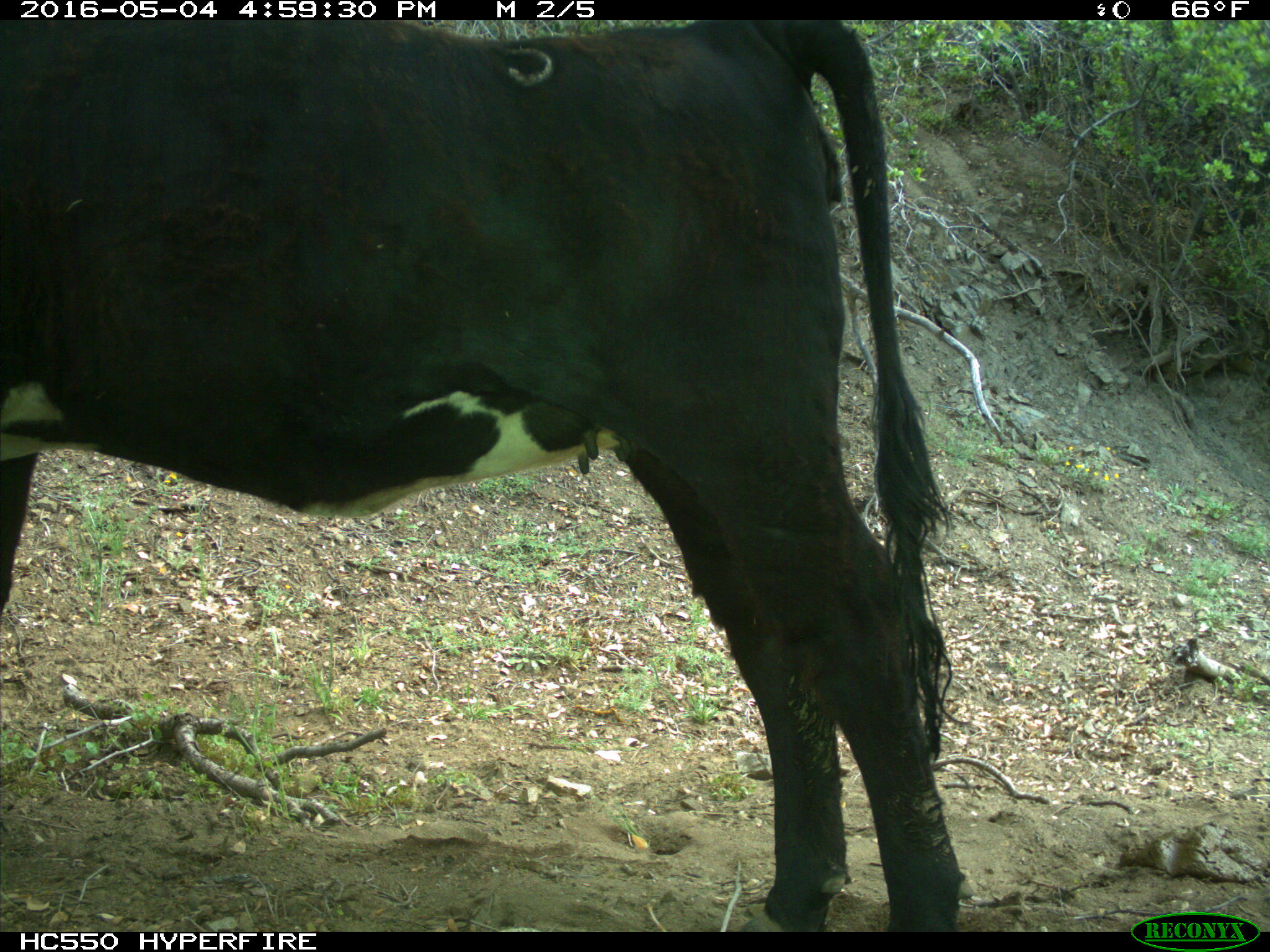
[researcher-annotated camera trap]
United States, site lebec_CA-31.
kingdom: Animalia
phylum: Chordata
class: Mammalia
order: Artiodactyla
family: Bovidae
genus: Bos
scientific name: Bos taurus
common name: domestic cow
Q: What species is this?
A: Bos taurus (domestic cow).